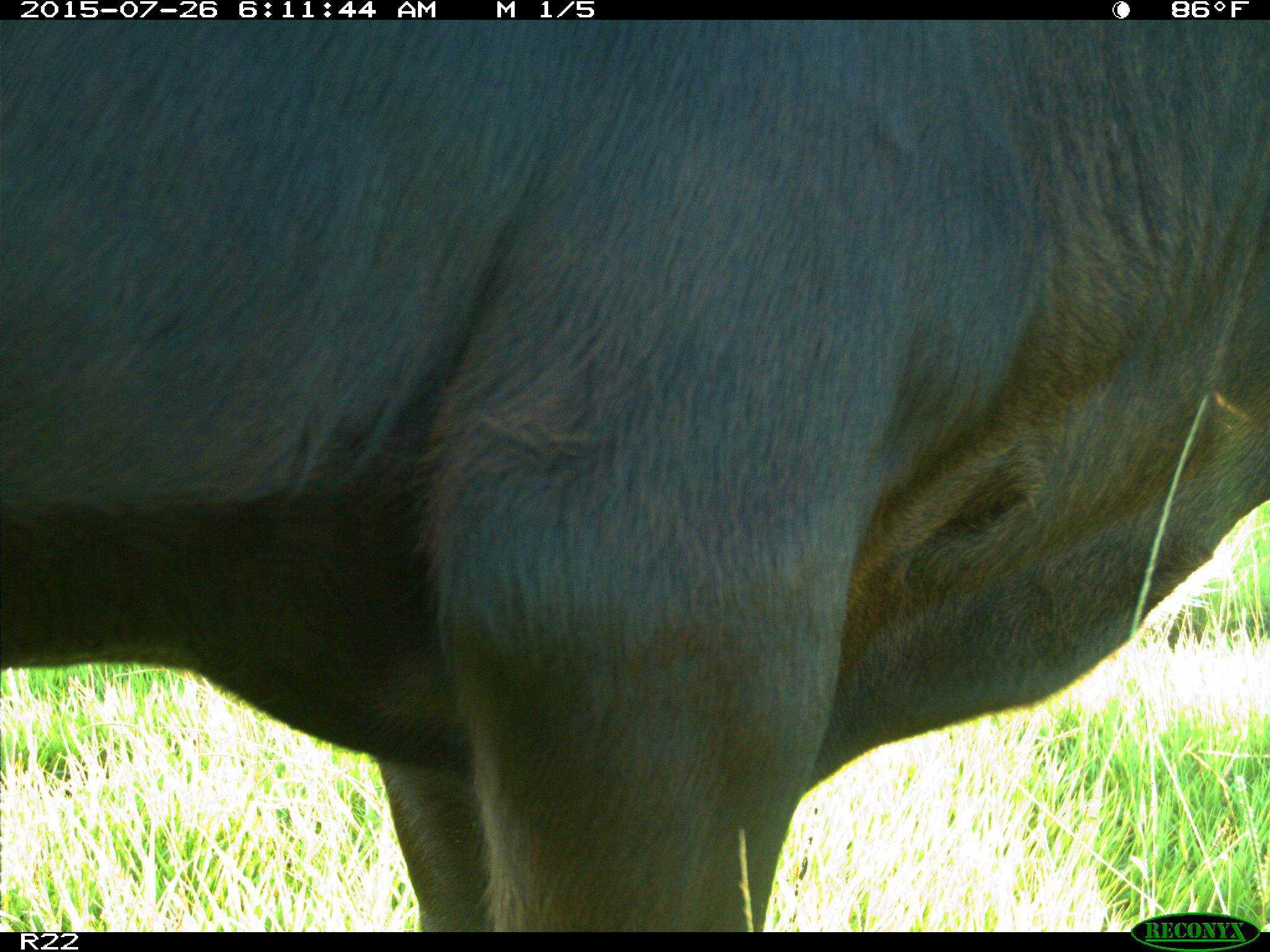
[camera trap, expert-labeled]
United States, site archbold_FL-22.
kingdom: Animalia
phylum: Chordata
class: Mammalia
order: Artiodactyla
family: Bovidae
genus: Bos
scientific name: Bos taurus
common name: domestic cow